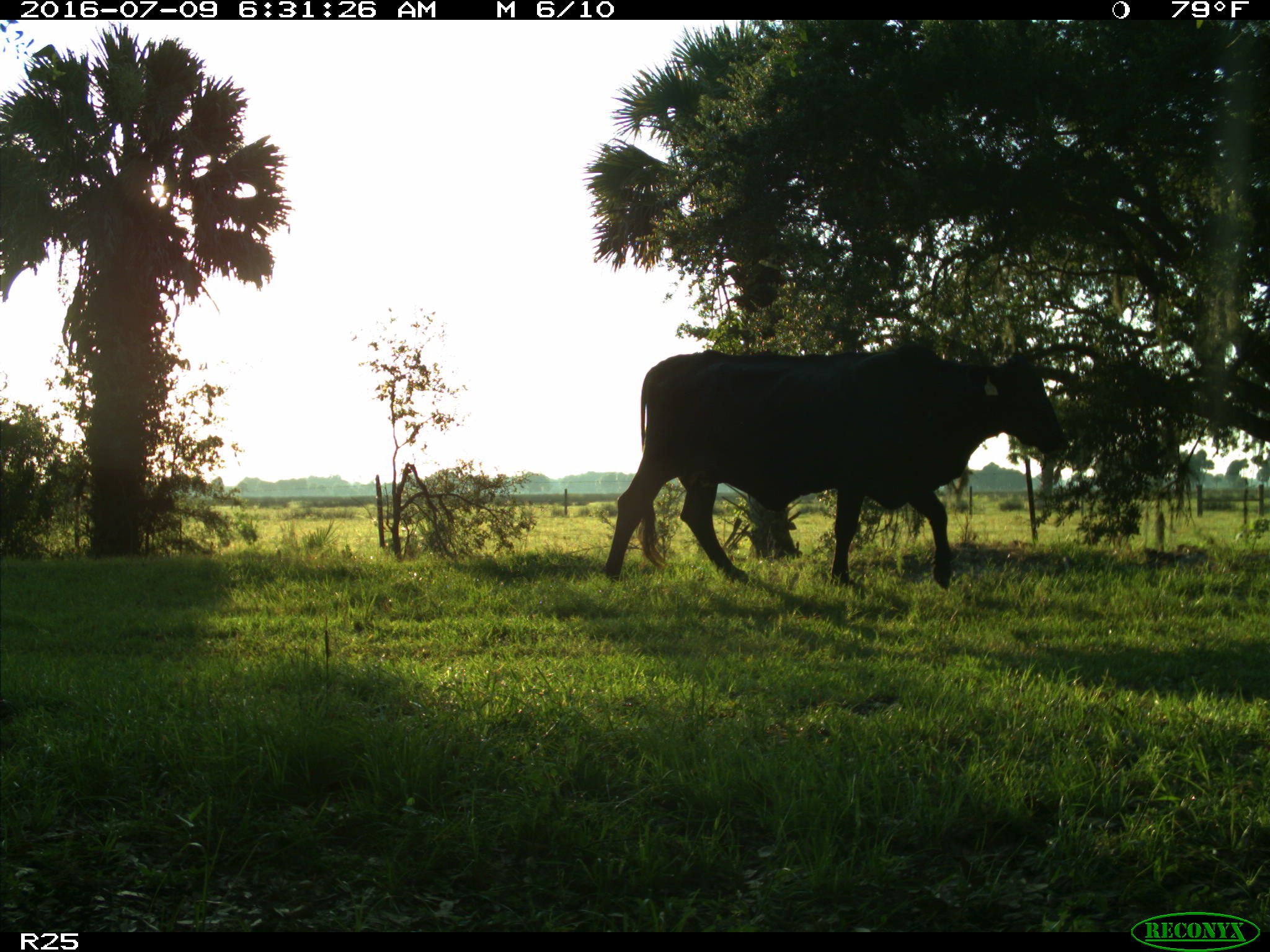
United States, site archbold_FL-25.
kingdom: Animalia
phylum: Chordata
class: Mammalia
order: Artiodactyla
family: Bovidae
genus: Bos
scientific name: Bos taurus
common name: domestic cow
Bos taurus (domestic cow).